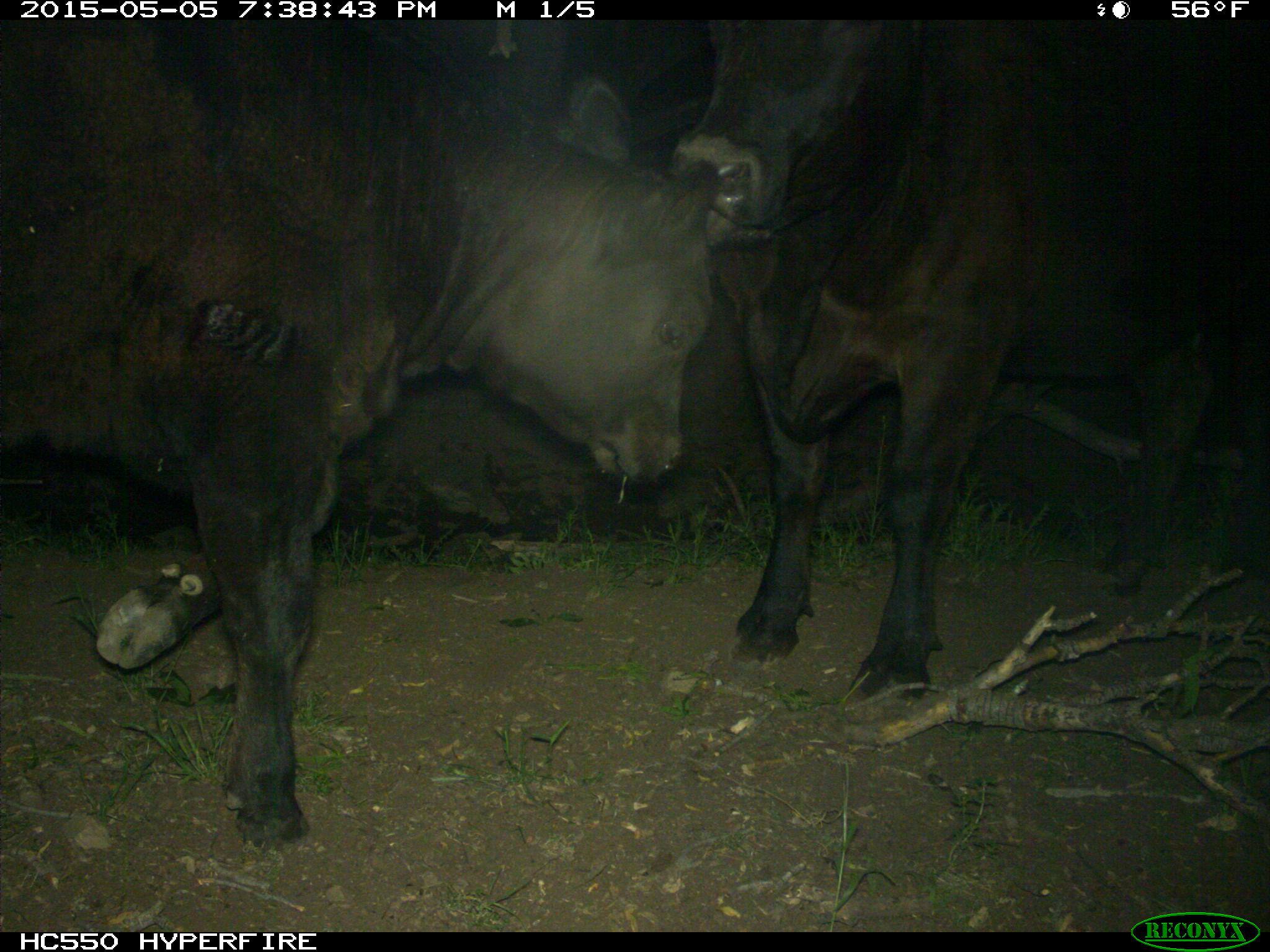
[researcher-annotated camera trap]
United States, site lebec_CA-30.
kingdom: Animalia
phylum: Chordata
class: Mammalia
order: Artiodactyla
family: Bovidae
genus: Bos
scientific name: Bos taurus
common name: domestic cow